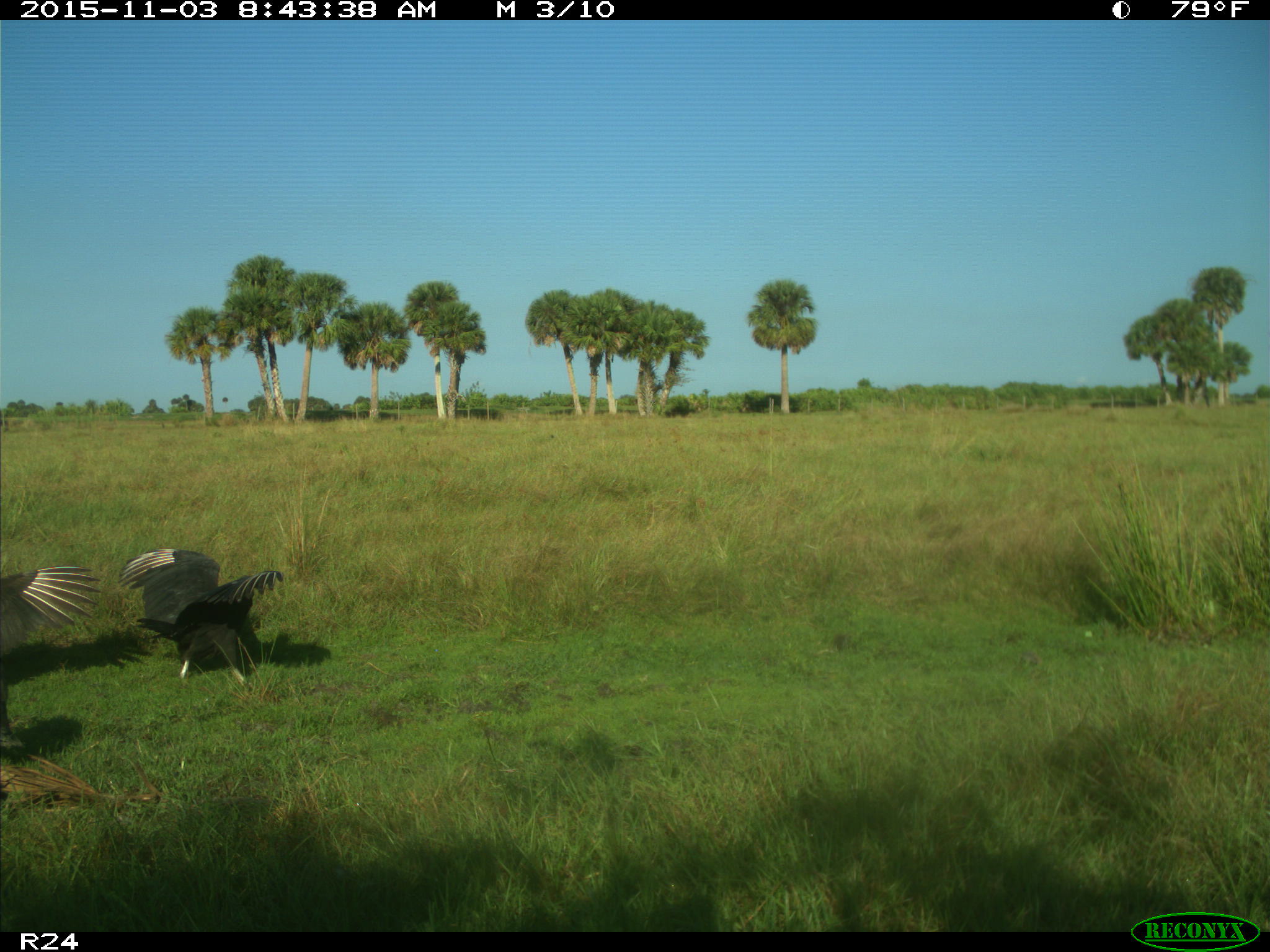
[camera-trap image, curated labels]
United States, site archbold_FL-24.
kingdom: Animalia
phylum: Chordata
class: Aves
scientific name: Aves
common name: birds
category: unidentified bird